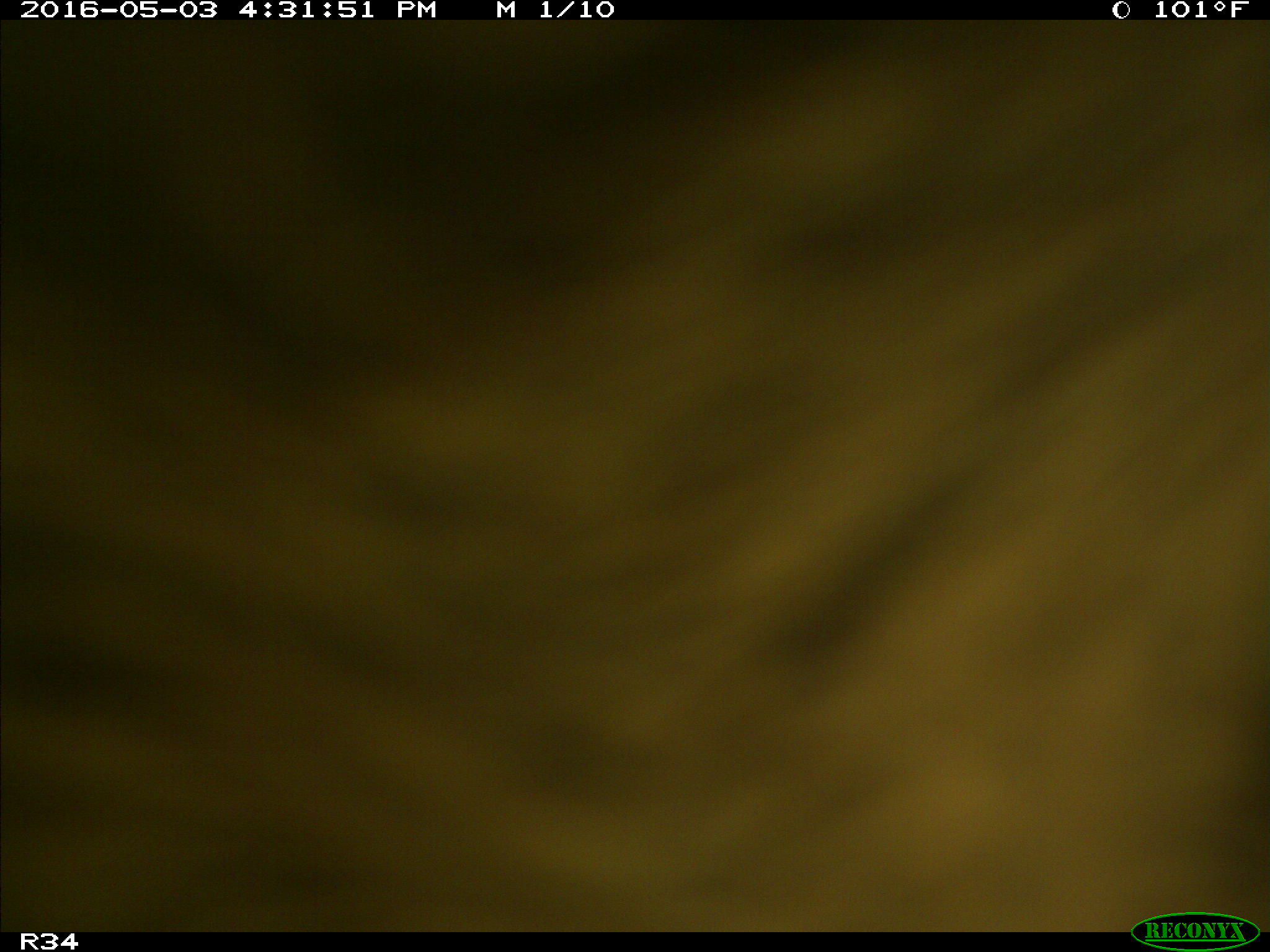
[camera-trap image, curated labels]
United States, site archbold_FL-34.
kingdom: Animalia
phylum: Chordata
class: Mammalia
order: Artiodactyla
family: Bovidae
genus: Bos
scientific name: Bos taurus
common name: domestic cow